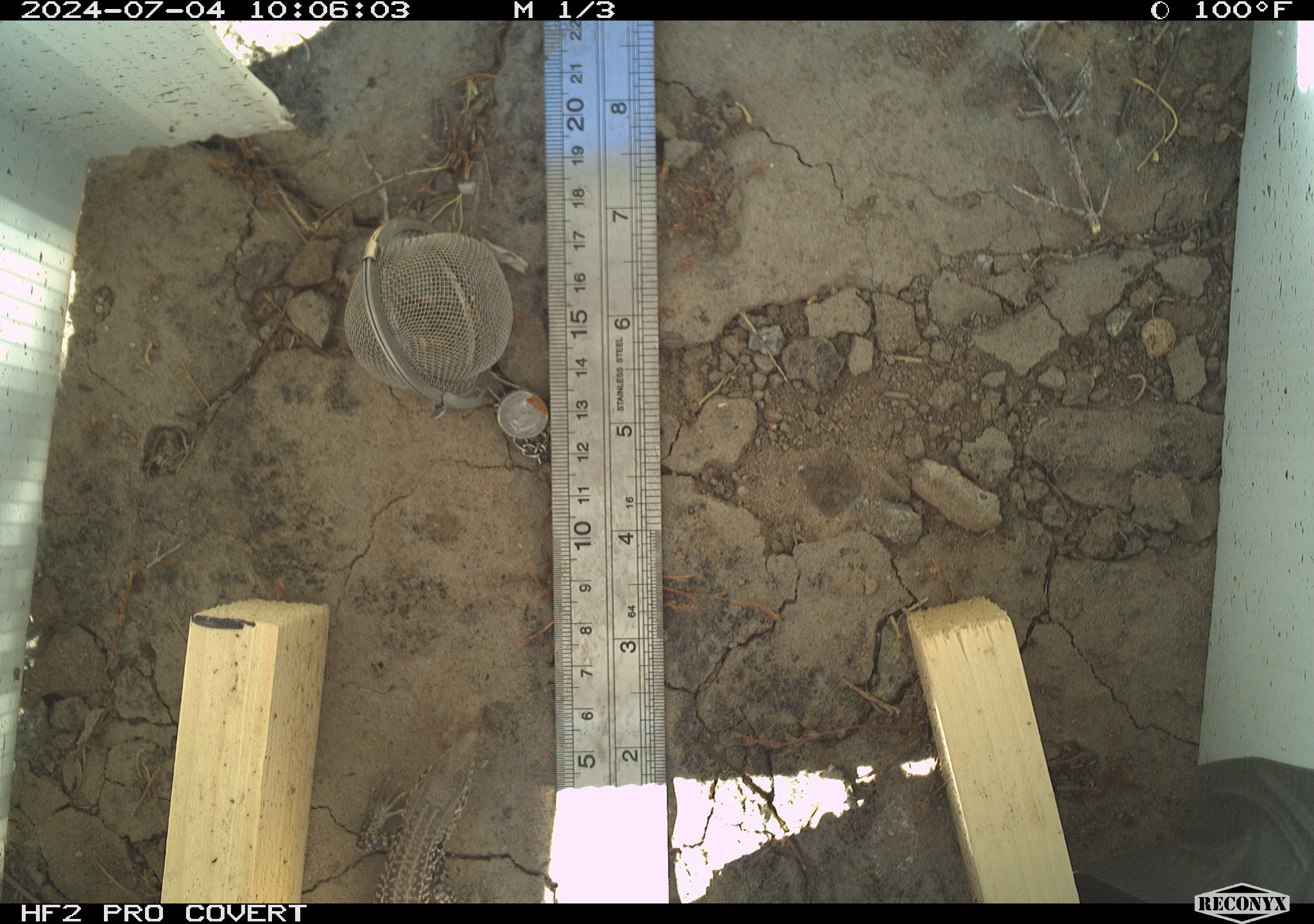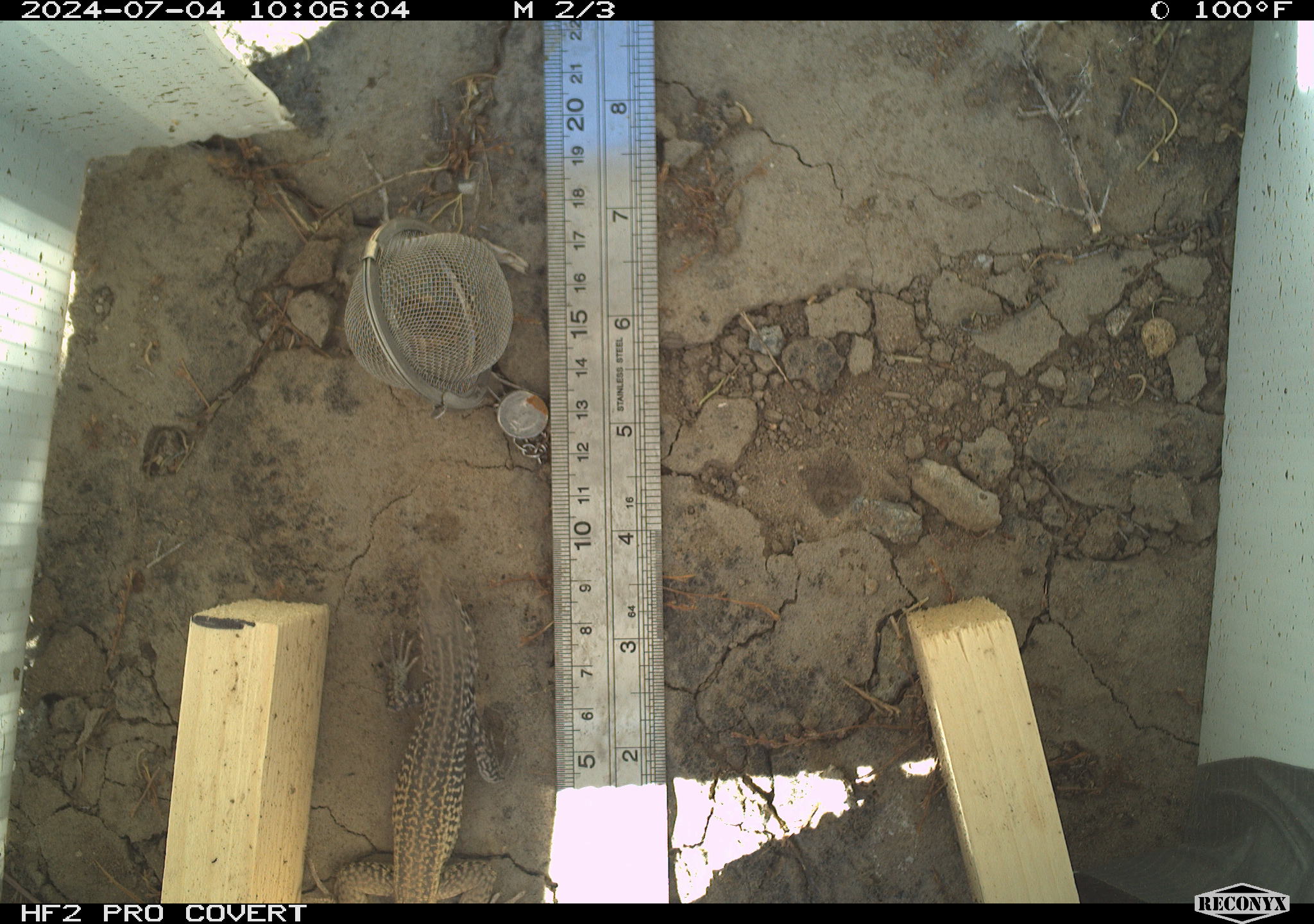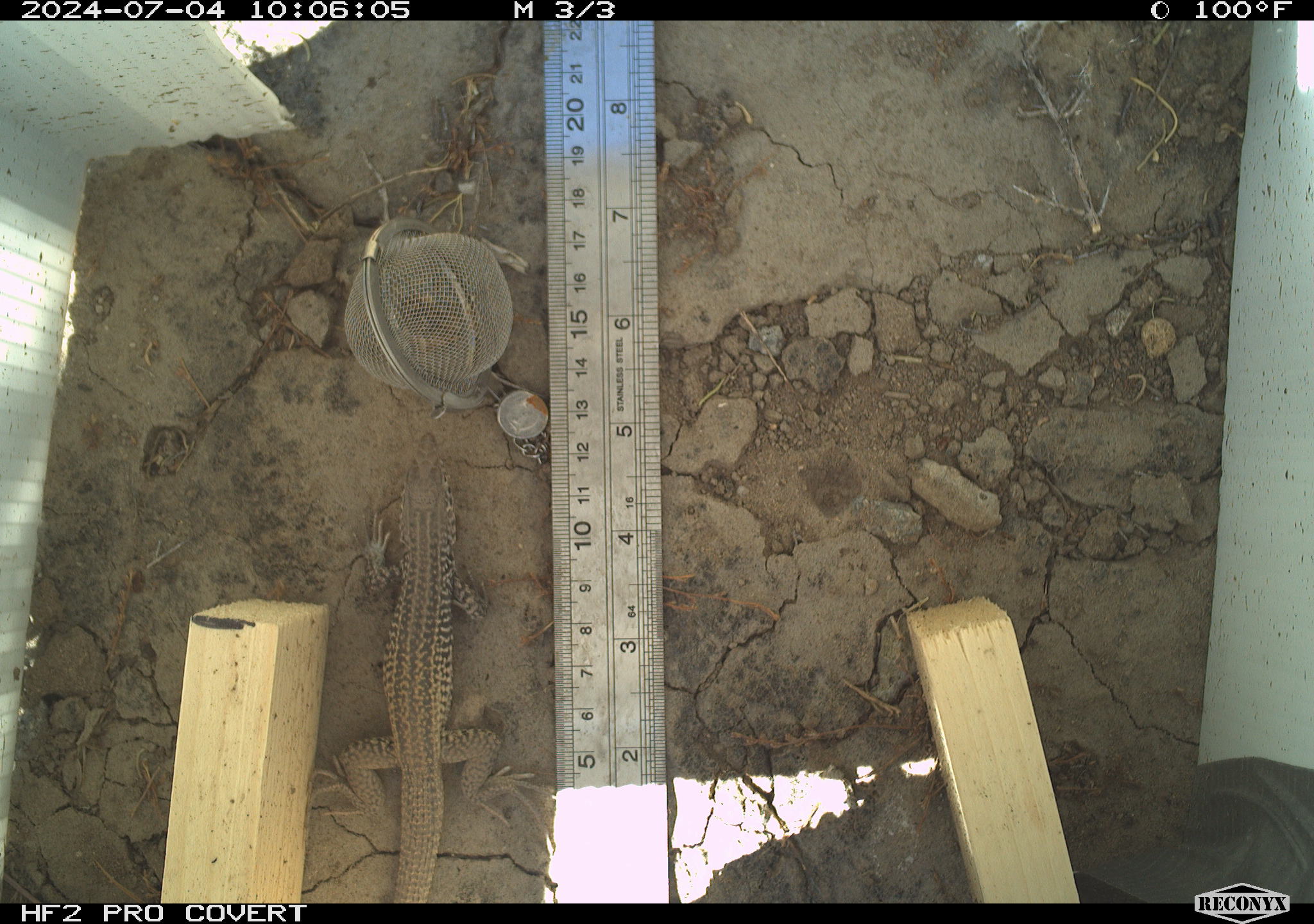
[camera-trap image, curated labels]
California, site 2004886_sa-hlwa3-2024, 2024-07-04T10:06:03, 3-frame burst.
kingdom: Animalia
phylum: Chordata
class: Reptilia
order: Squamata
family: Teiidae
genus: Aspidoscelis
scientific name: Aspidoscelis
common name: whiptail lizards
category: aspidoscelis species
Aspidoscelis species (whiptail lizards) (Aspidoscelis).